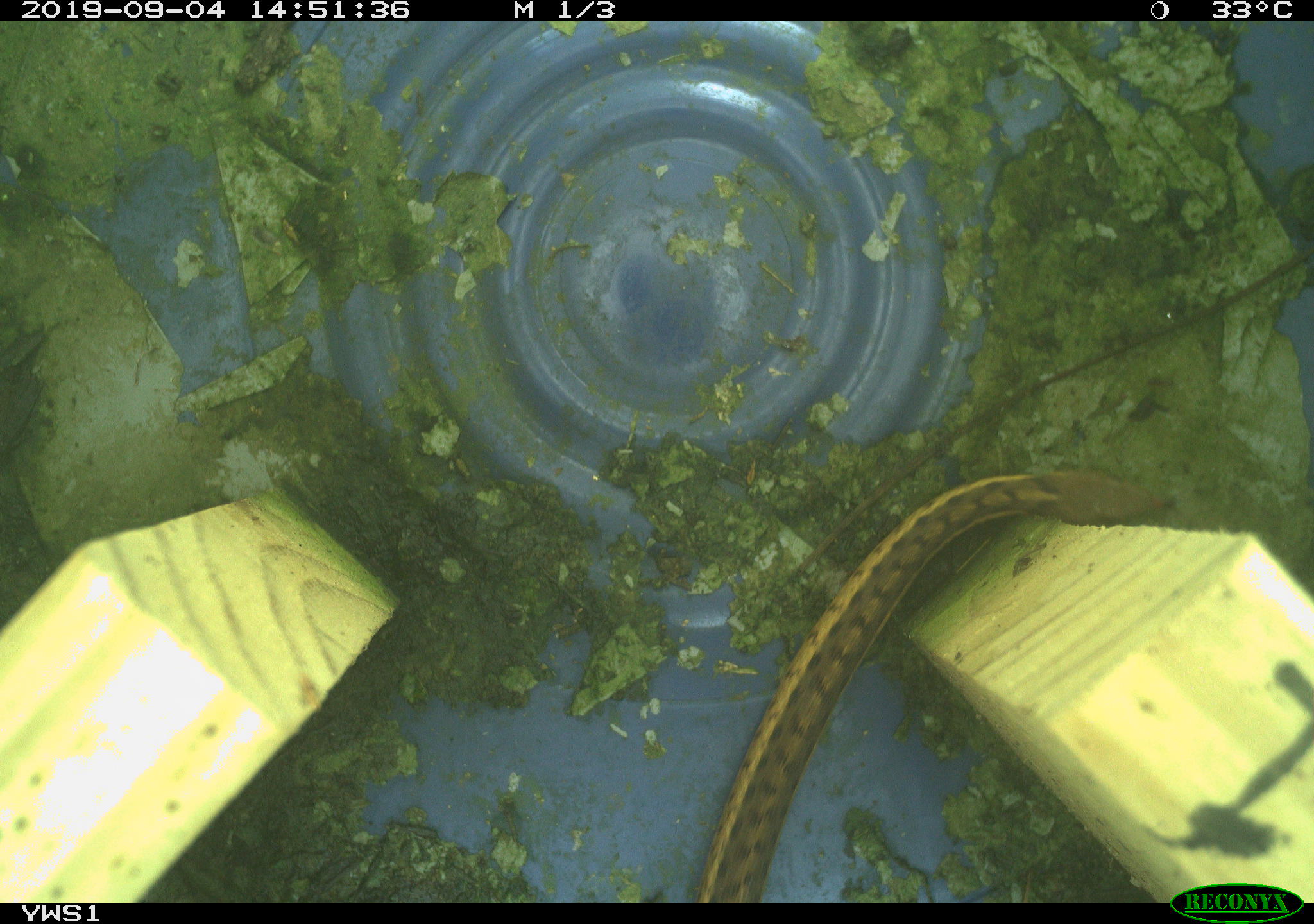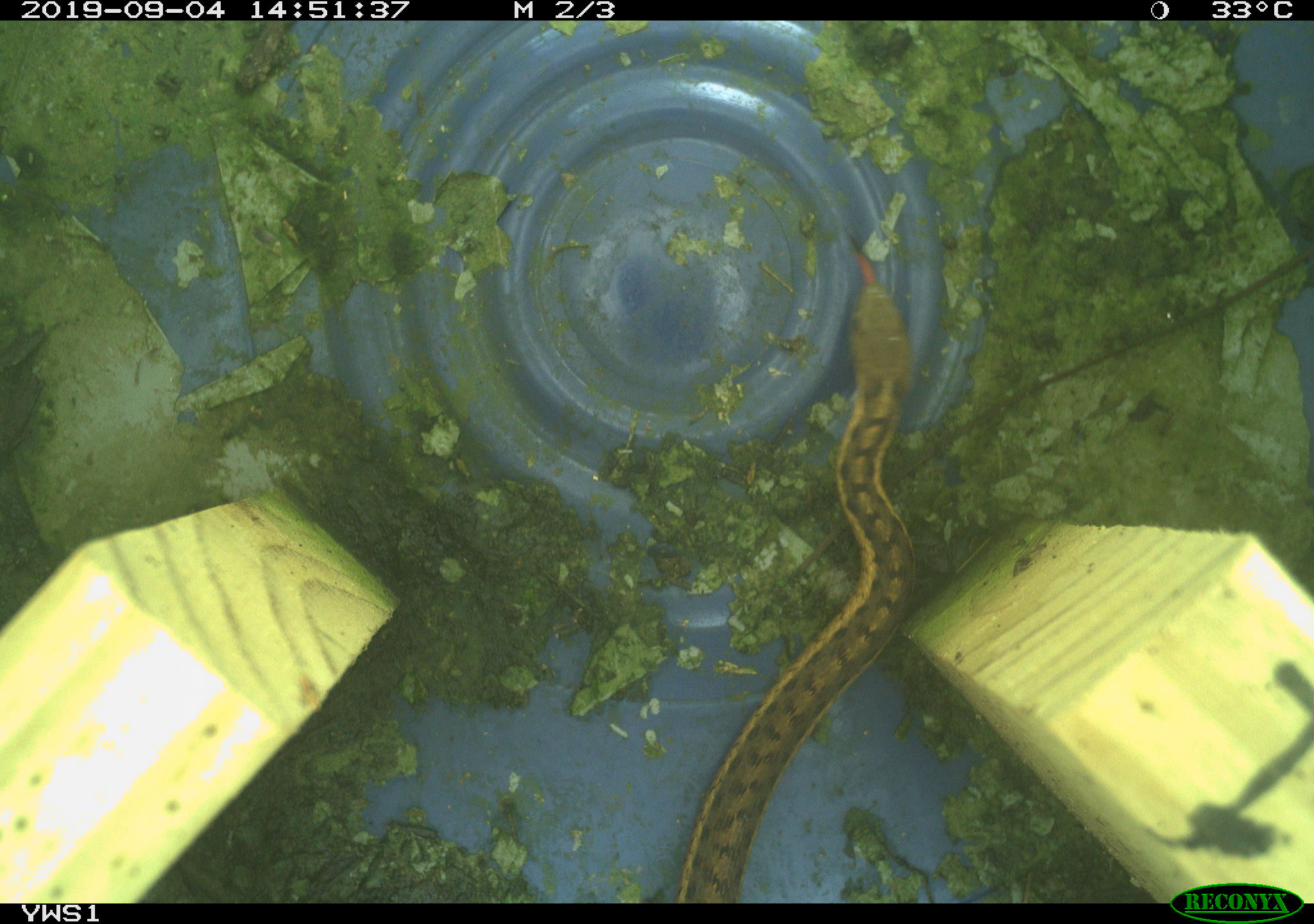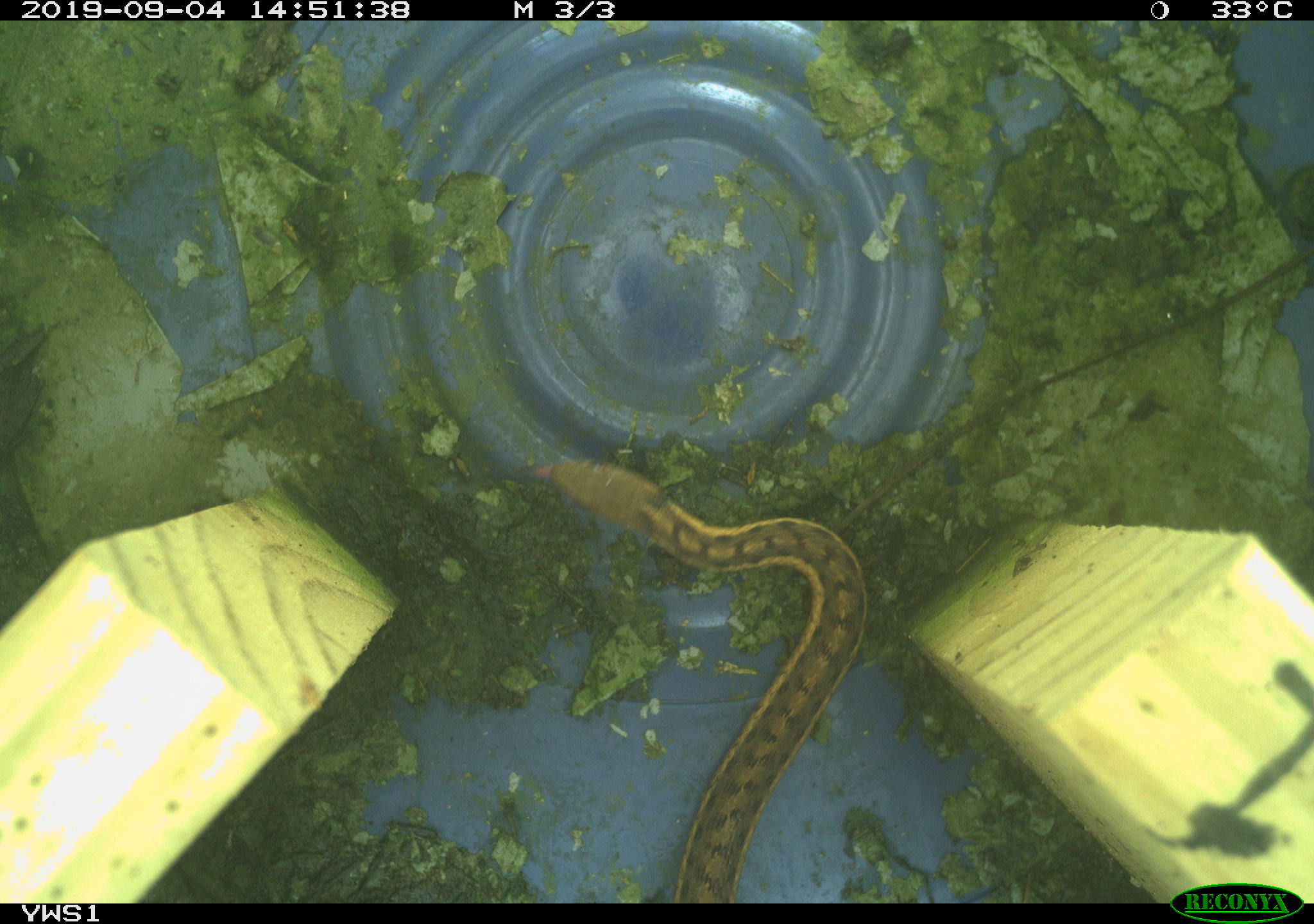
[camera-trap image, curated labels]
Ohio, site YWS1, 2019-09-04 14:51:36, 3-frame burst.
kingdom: Animalia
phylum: Chordata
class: Reptilia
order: Squamata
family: Colubridae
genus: Thamnophis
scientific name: Thamnophis sirtalis sirtalis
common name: eastern gartersnake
Eastern gartersnake (Thamnophis sirtalis sirtalis).